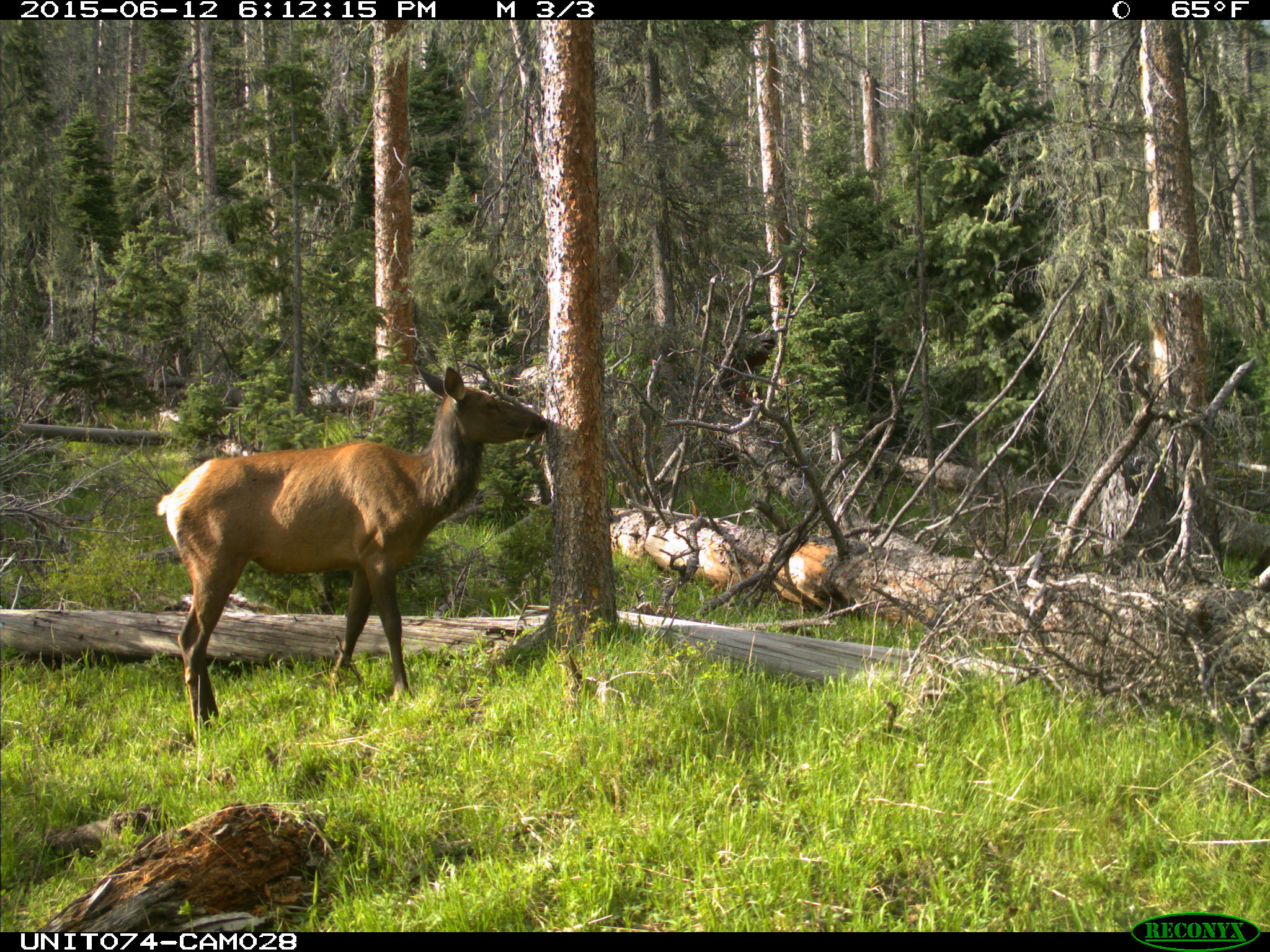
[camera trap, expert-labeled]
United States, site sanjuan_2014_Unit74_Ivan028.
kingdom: Animalia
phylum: Chordata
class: Mammalia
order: Artiodactyla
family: Cervidae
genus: Cervus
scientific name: Cervus elaphus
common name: red deer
Cervus elaphus (red deer).